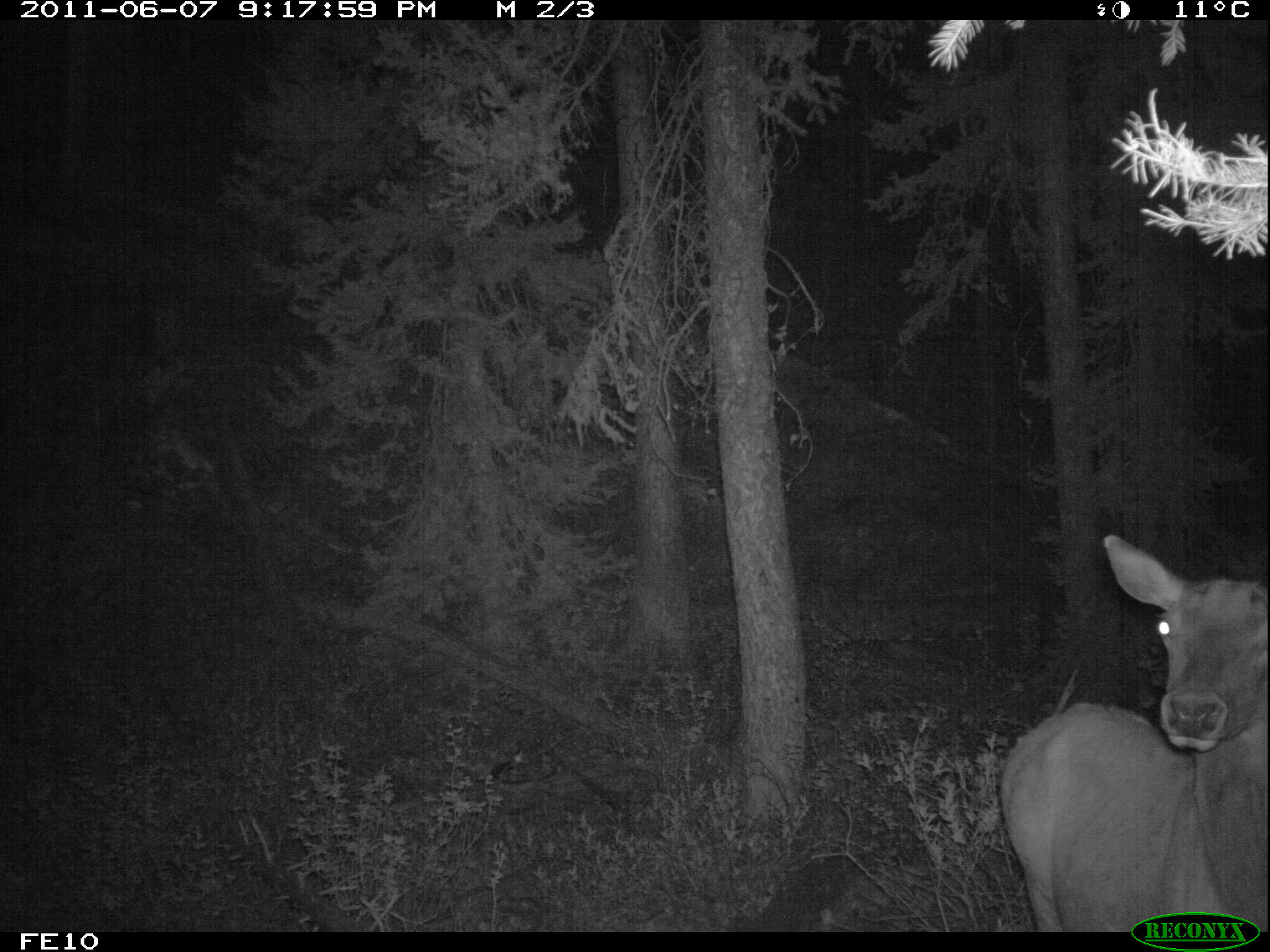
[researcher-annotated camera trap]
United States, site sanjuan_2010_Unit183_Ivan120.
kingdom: Animalia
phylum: Chordata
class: Mammalia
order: Artiodactyla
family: Cervidae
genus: Cervus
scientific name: Cervus elaphus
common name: red deer